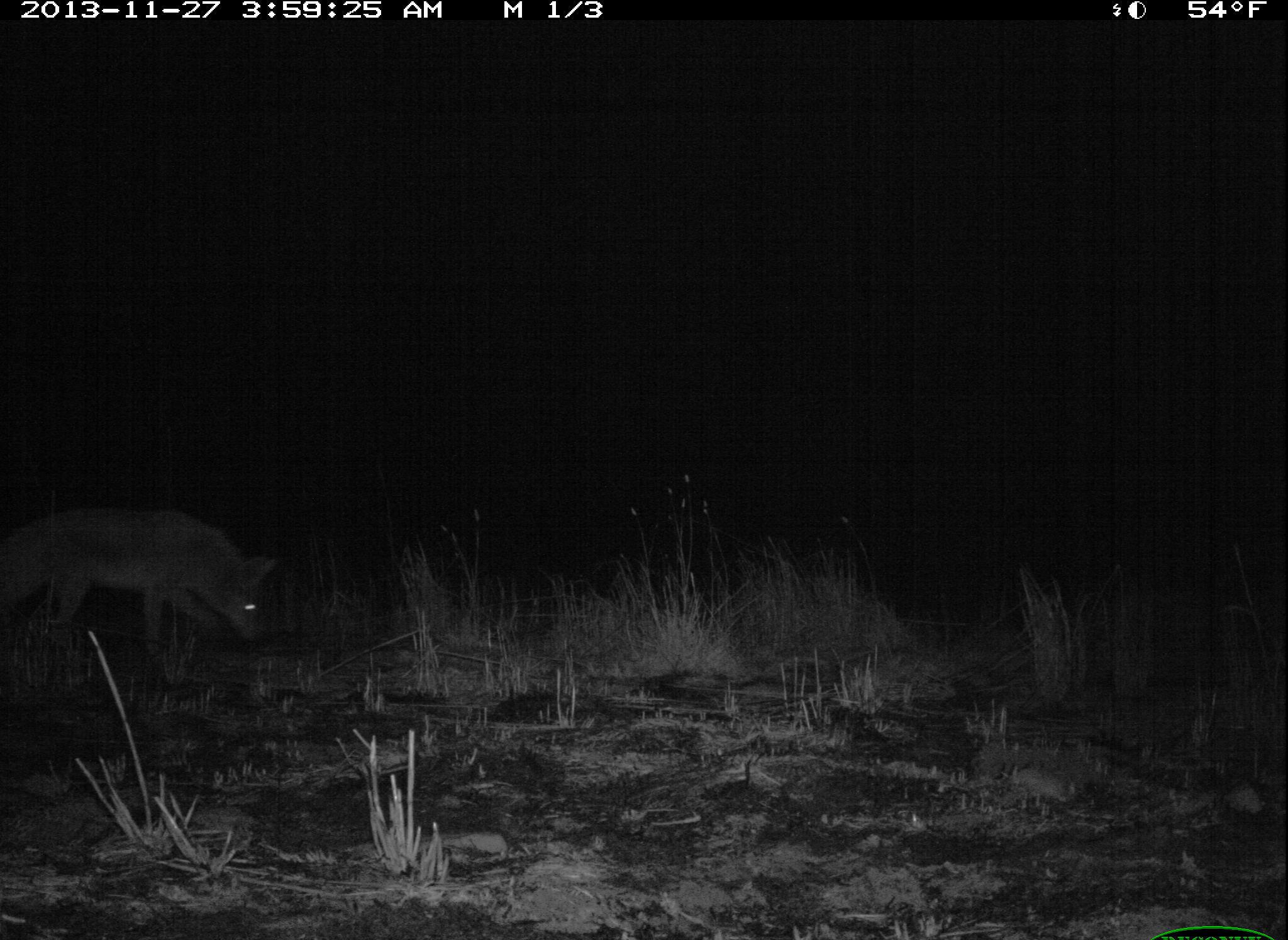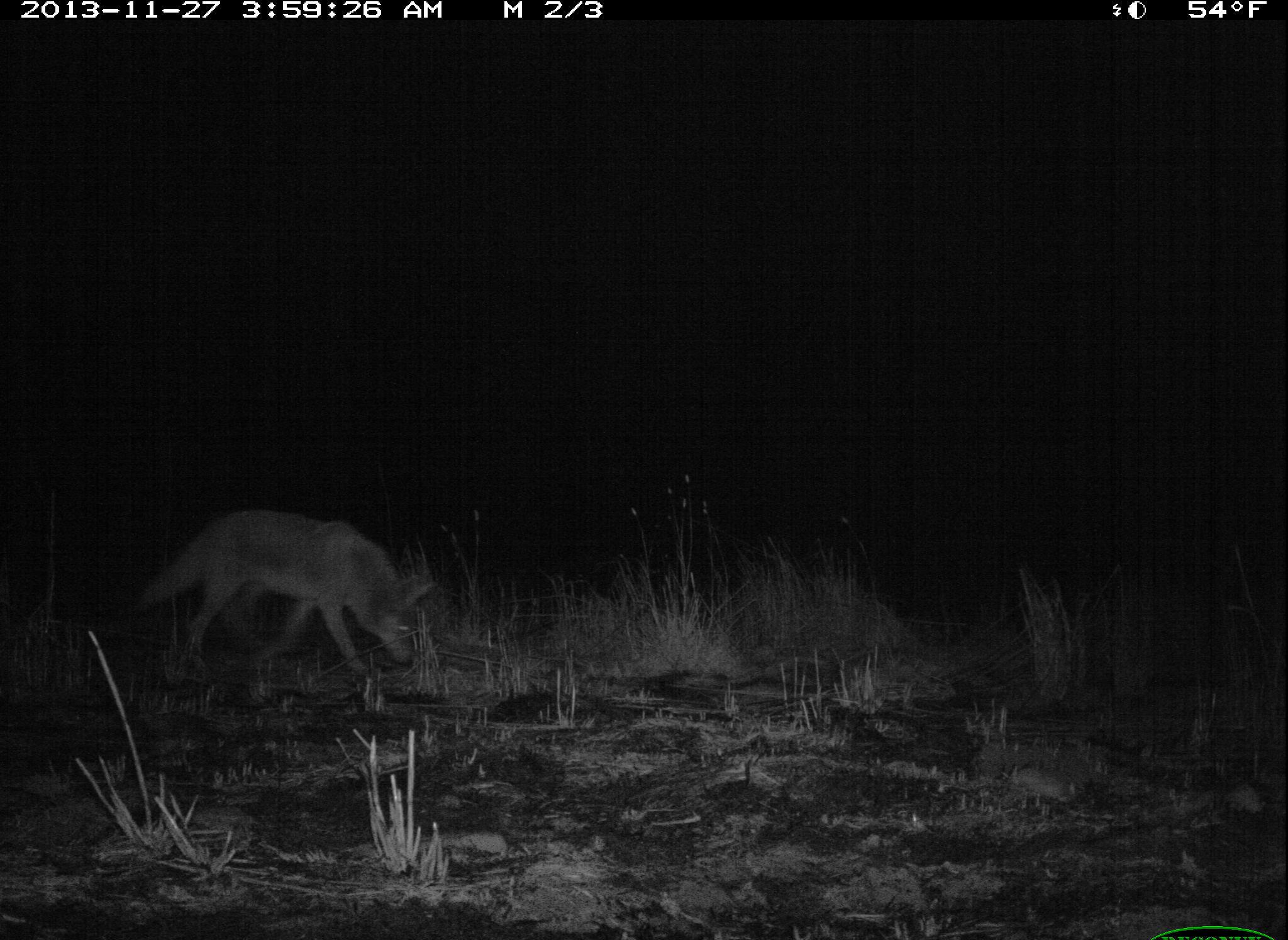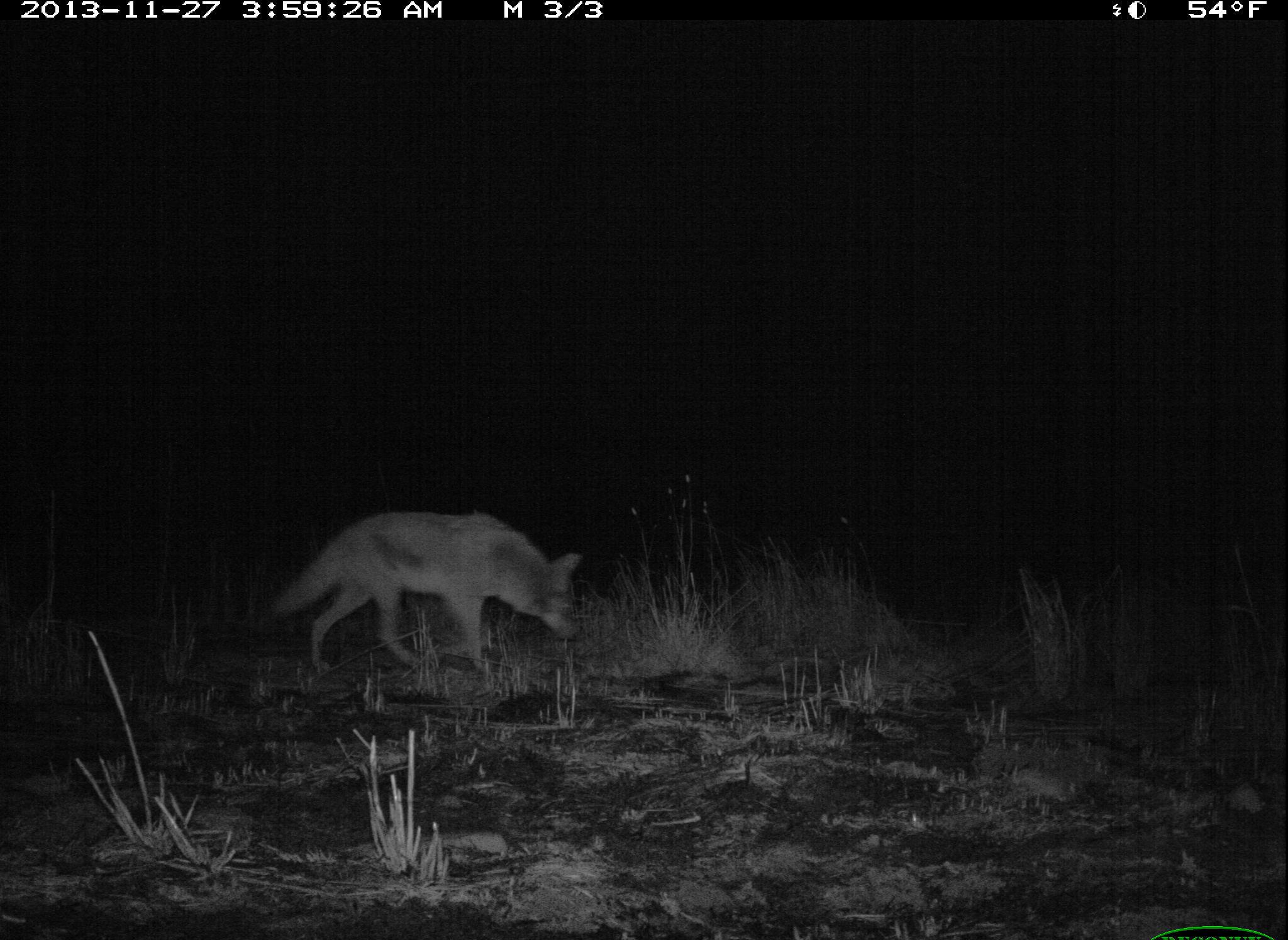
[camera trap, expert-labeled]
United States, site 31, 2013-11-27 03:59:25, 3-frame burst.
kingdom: Animalia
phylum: Chordata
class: Mammalia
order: Carnivora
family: Canidae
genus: Canis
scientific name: Canis latrans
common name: coyote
Coyote (Canis latrans).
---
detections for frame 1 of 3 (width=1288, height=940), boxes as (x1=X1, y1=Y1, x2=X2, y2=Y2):
coyote: (x1=0, y1=502, x2=279, y2=689)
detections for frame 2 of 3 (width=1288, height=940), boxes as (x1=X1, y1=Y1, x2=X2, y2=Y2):
coyote: (x1=138, y1=508, x2=435, y2=690)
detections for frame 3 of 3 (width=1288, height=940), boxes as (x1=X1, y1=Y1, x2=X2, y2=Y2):
coyote: (x1=270, y1=508, x2=583, y2=690)